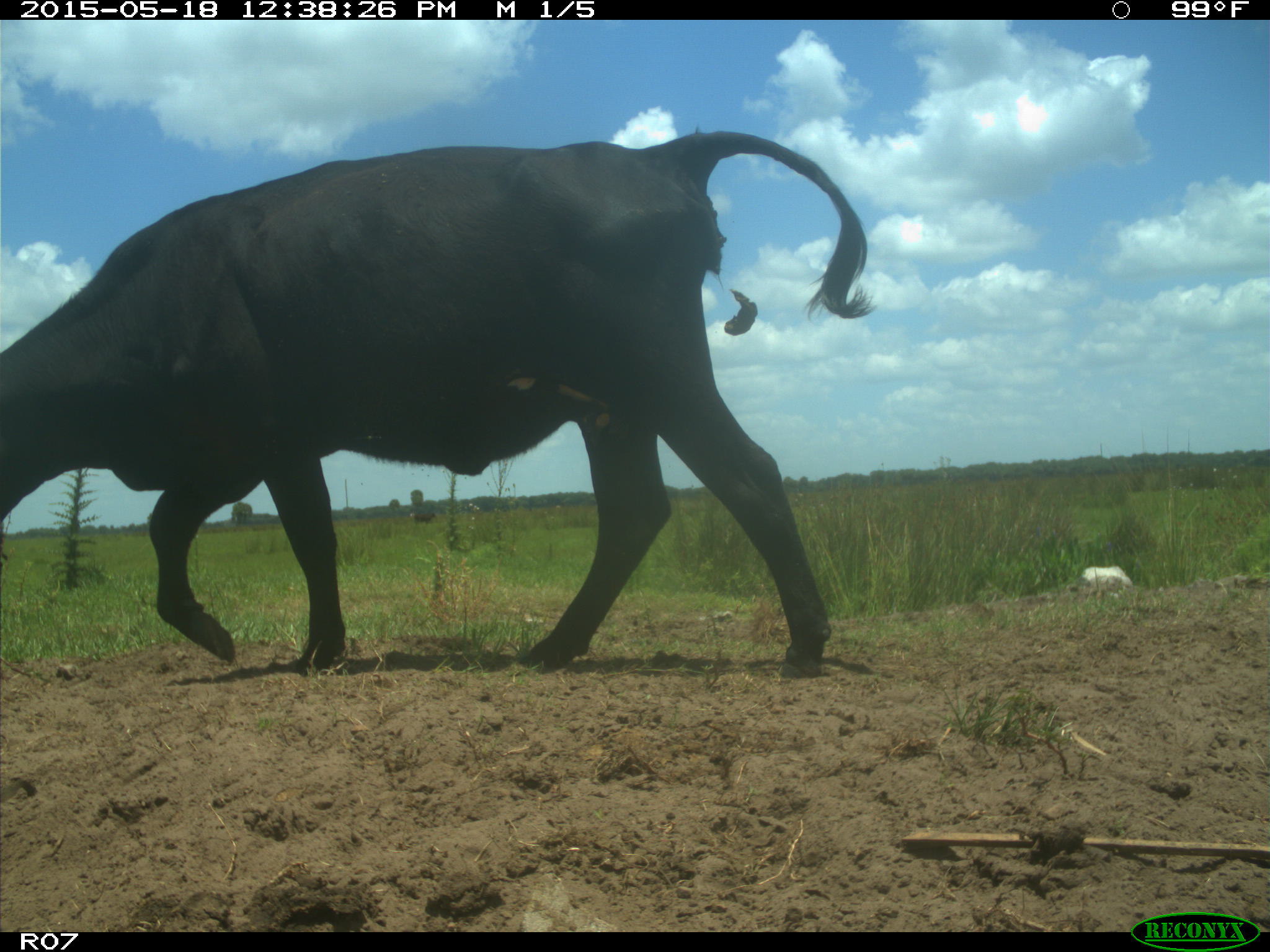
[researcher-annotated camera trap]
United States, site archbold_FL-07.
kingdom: Animalia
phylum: Chordata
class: Mammalia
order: Artiodactyla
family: Bovidae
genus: Bos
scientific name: Bos taurus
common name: domestic cow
Bos taurus (domestic cow).